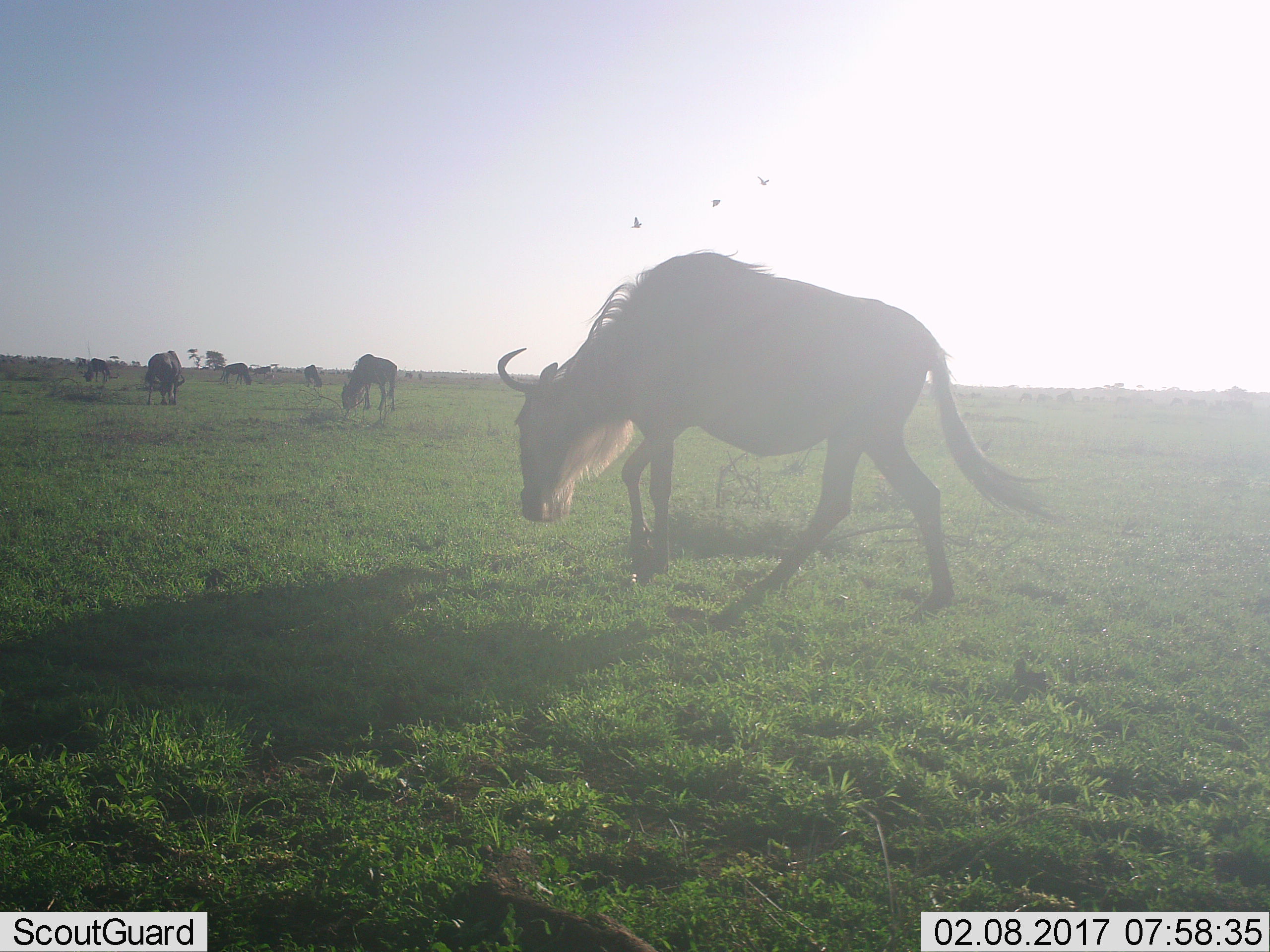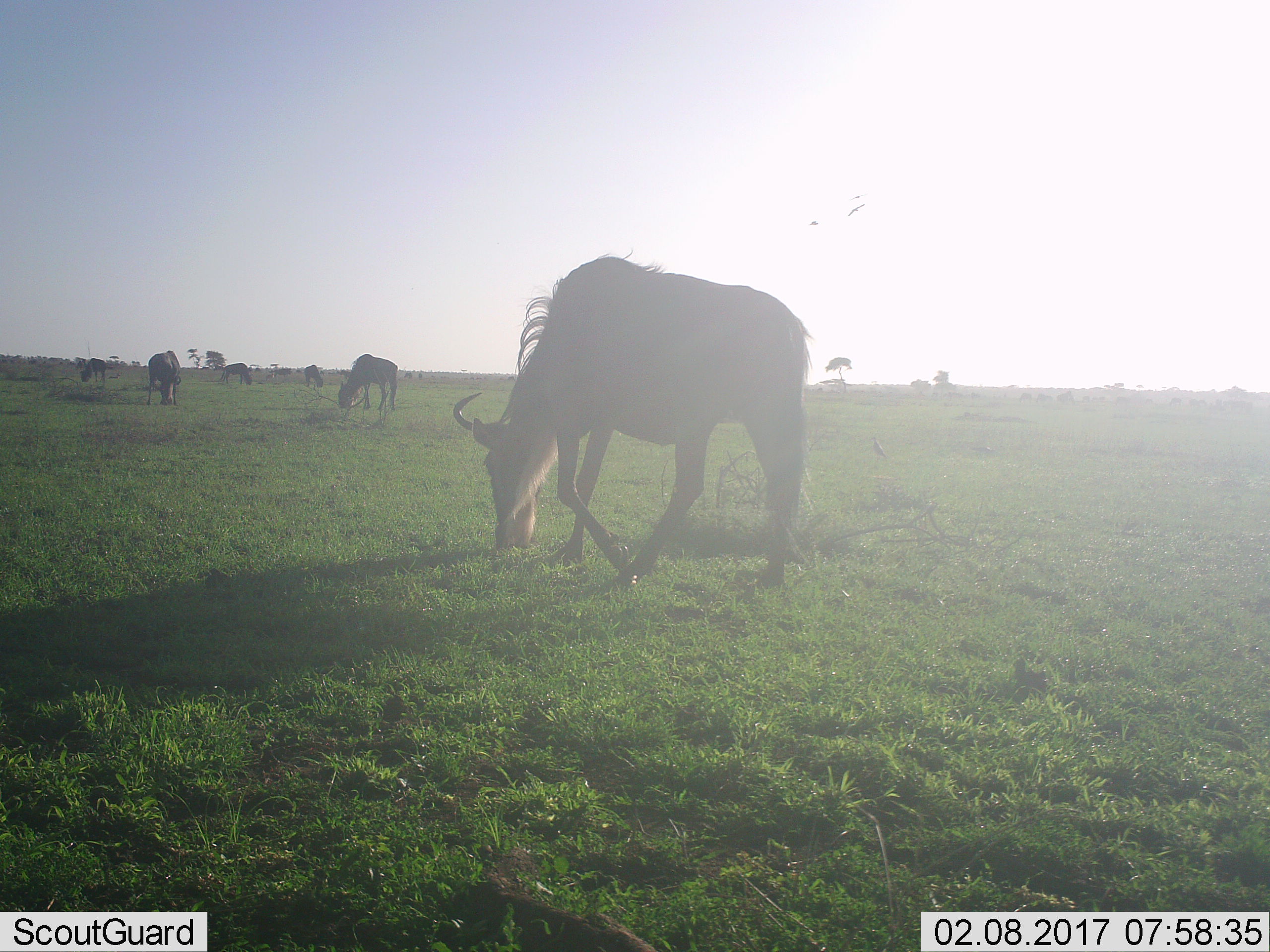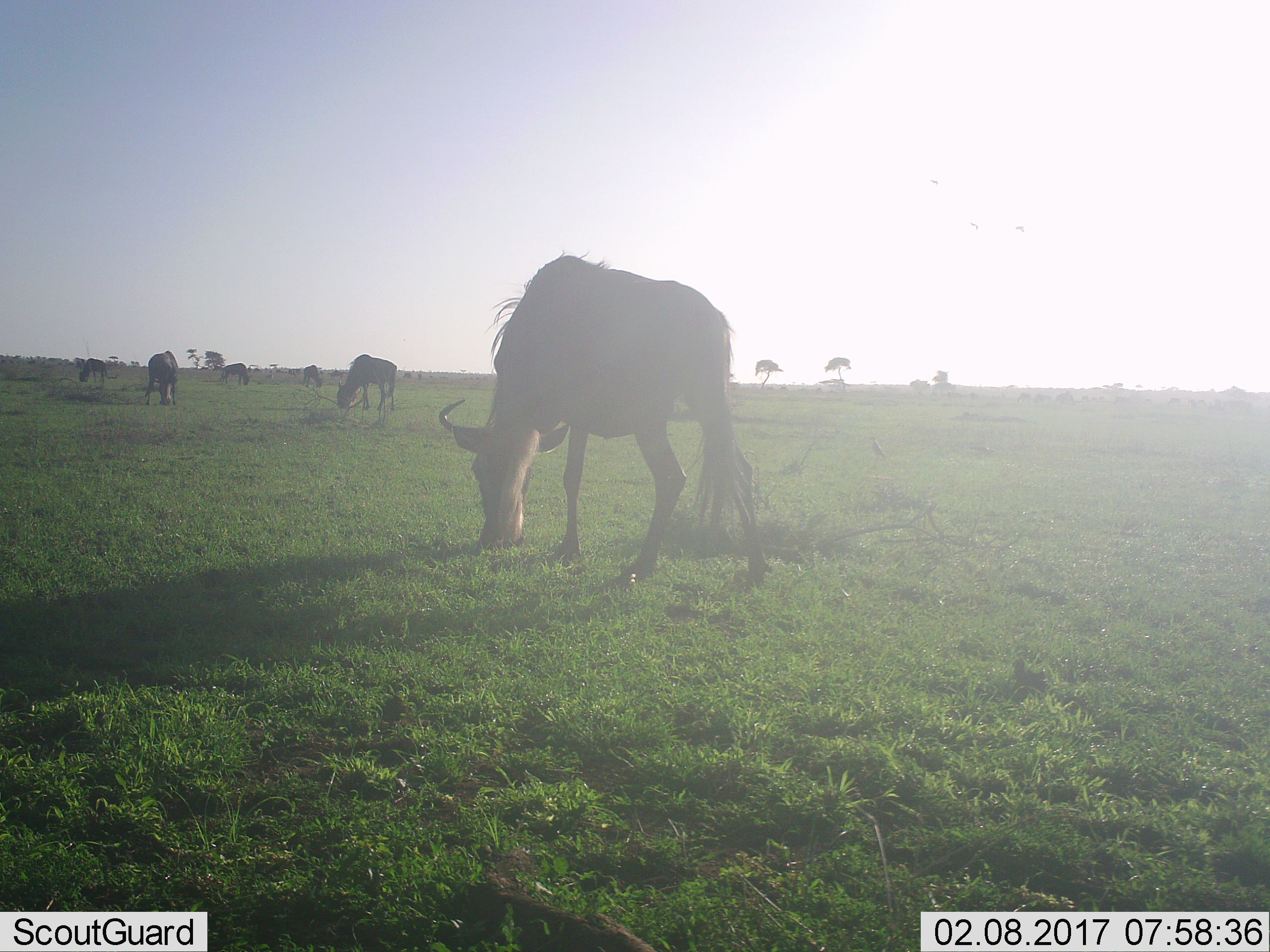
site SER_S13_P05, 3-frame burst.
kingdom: Animalia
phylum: Chordata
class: Mammalia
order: Artiodactyla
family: Bovidae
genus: Connochaetes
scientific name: Connochaetes taurinus taurinus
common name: blue wildebeest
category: wildebeestblue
Wildebeestblue (blue wildebeest) (Connochaetes taurinus taurinus), count 6. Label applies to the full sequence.